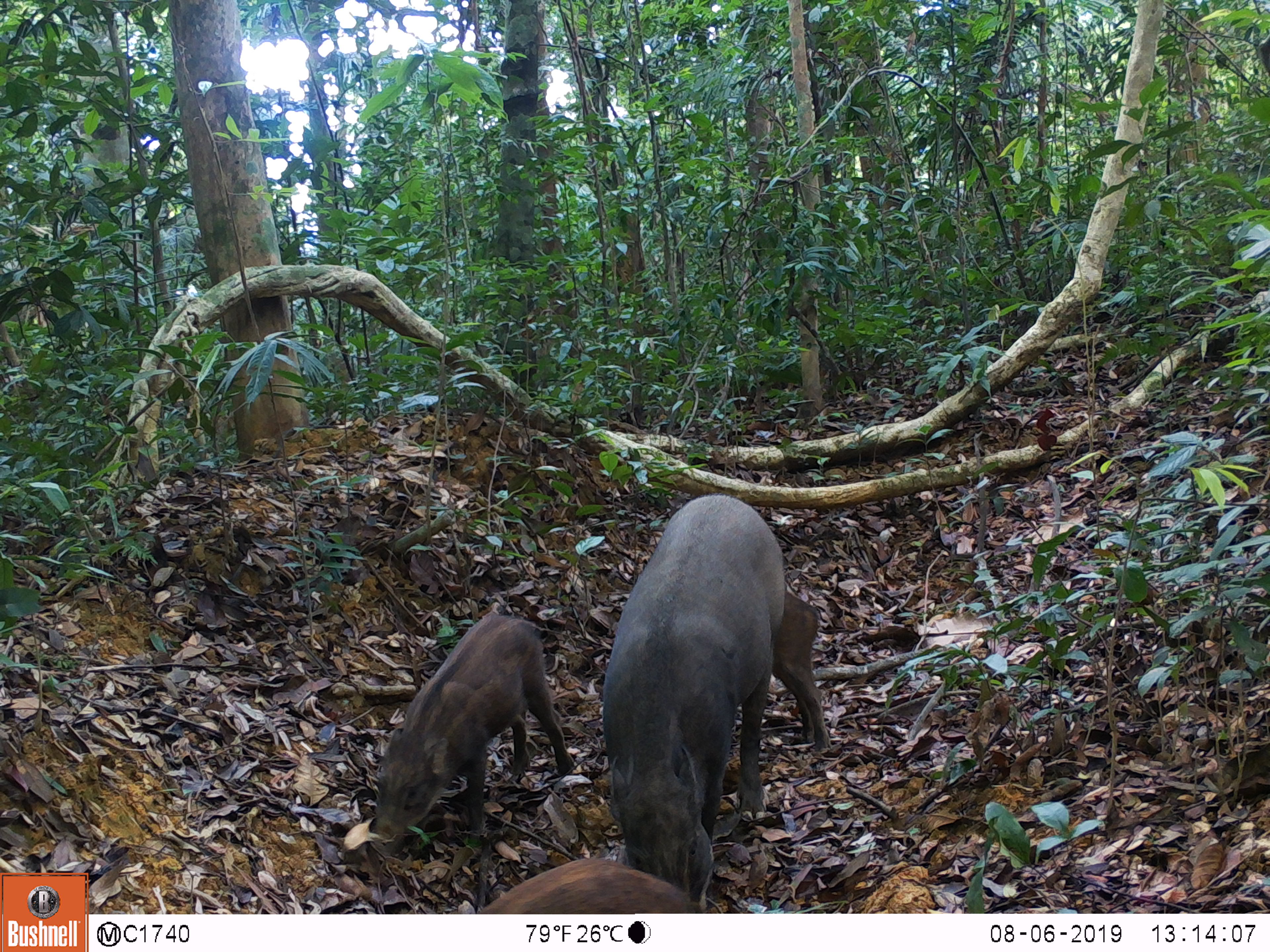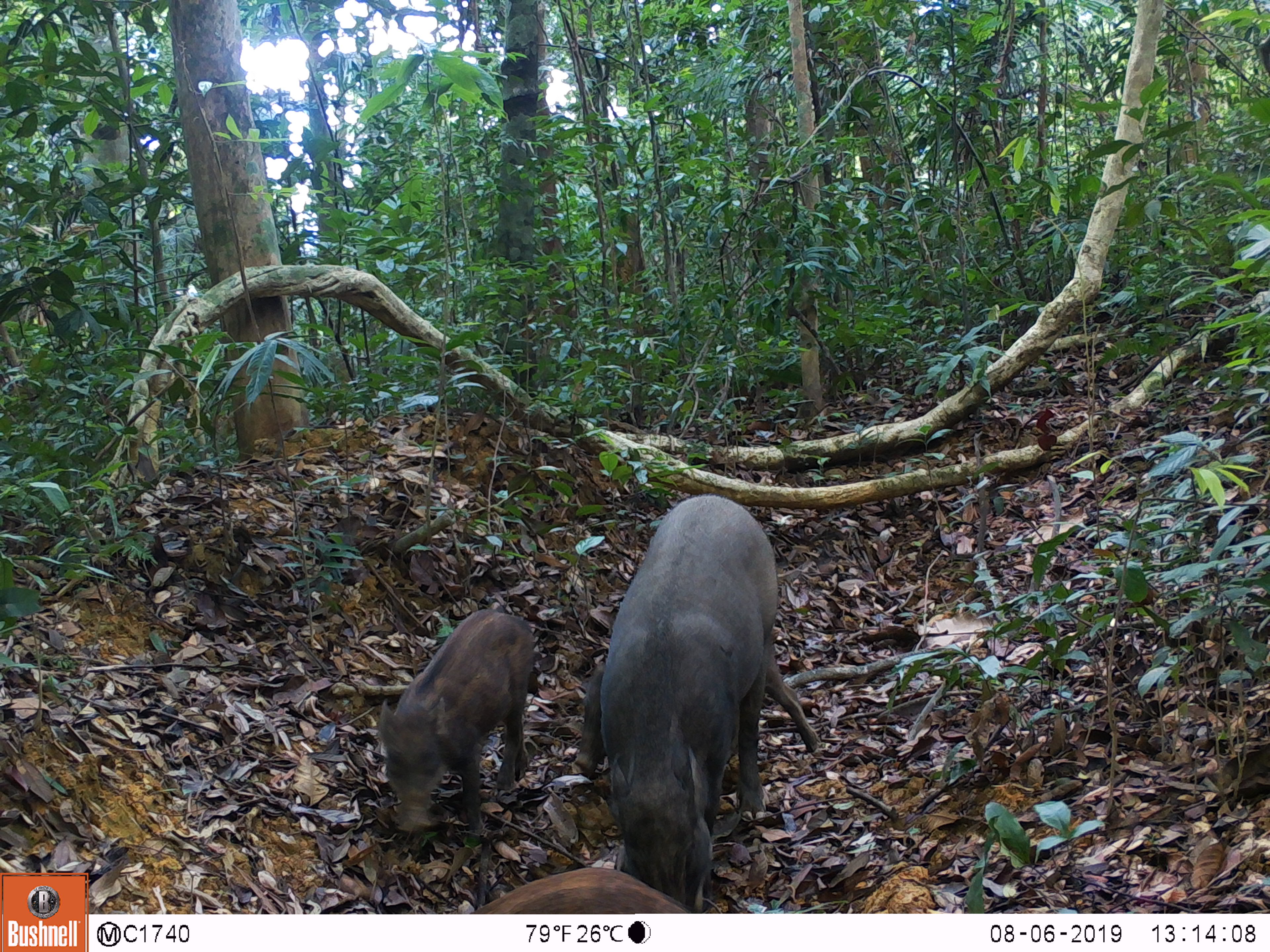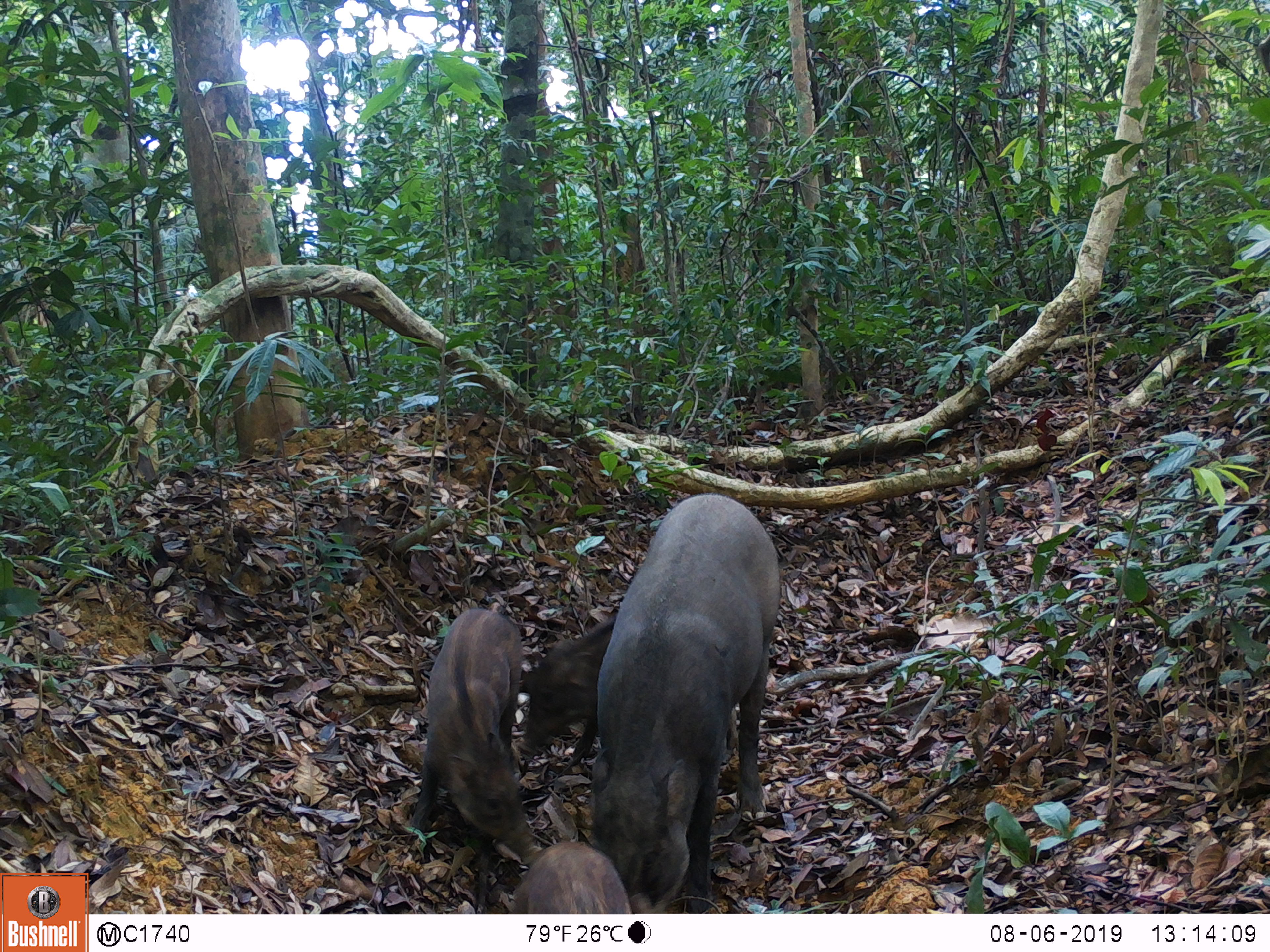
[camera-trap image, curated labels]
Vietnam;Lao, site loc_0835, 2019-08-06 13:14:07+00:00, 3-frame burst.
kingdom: Animalia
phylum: Chordata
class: Mammalia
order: Artiodactyla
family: Suidae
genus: Sus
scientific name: Sus scrofa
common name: eurasian wild pig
Eurasian wild pig (Sus scrofa). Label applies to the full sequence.